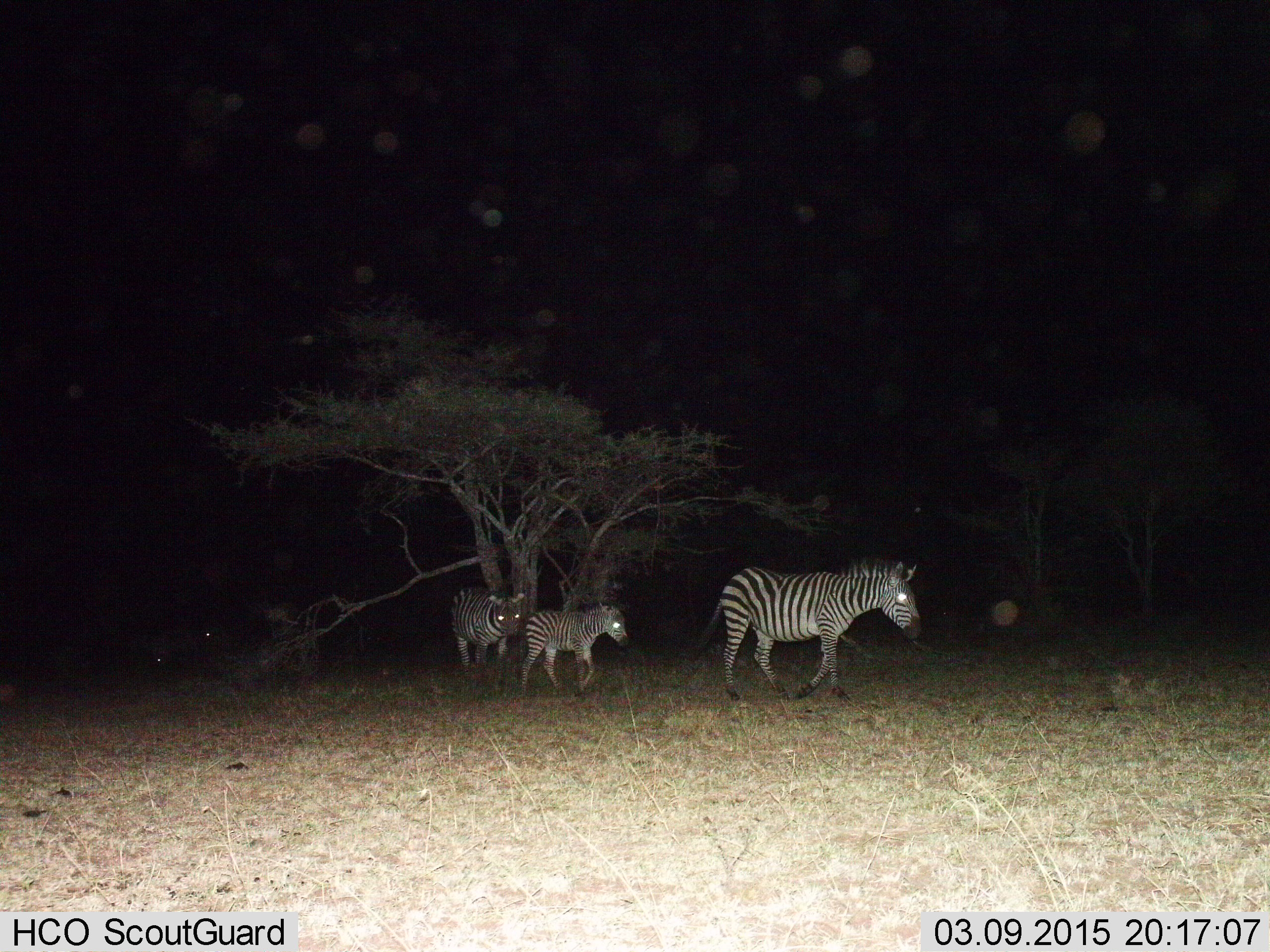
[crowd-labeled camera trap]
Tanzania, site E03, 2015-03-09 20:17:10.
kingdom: Animalia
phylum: Chordata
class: Mammalia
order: Perissodactyla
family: Equidae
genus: Equus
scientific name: Equus quagga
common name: plains zebra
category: zebra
Zebra (plains zebra) (Equus quagga), count 3. Behavior (volunteer vote fractions): standing 20%, resting 0%, moving 90%, interacting 0%. Young present (vote fraction): 70%. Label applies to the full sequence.